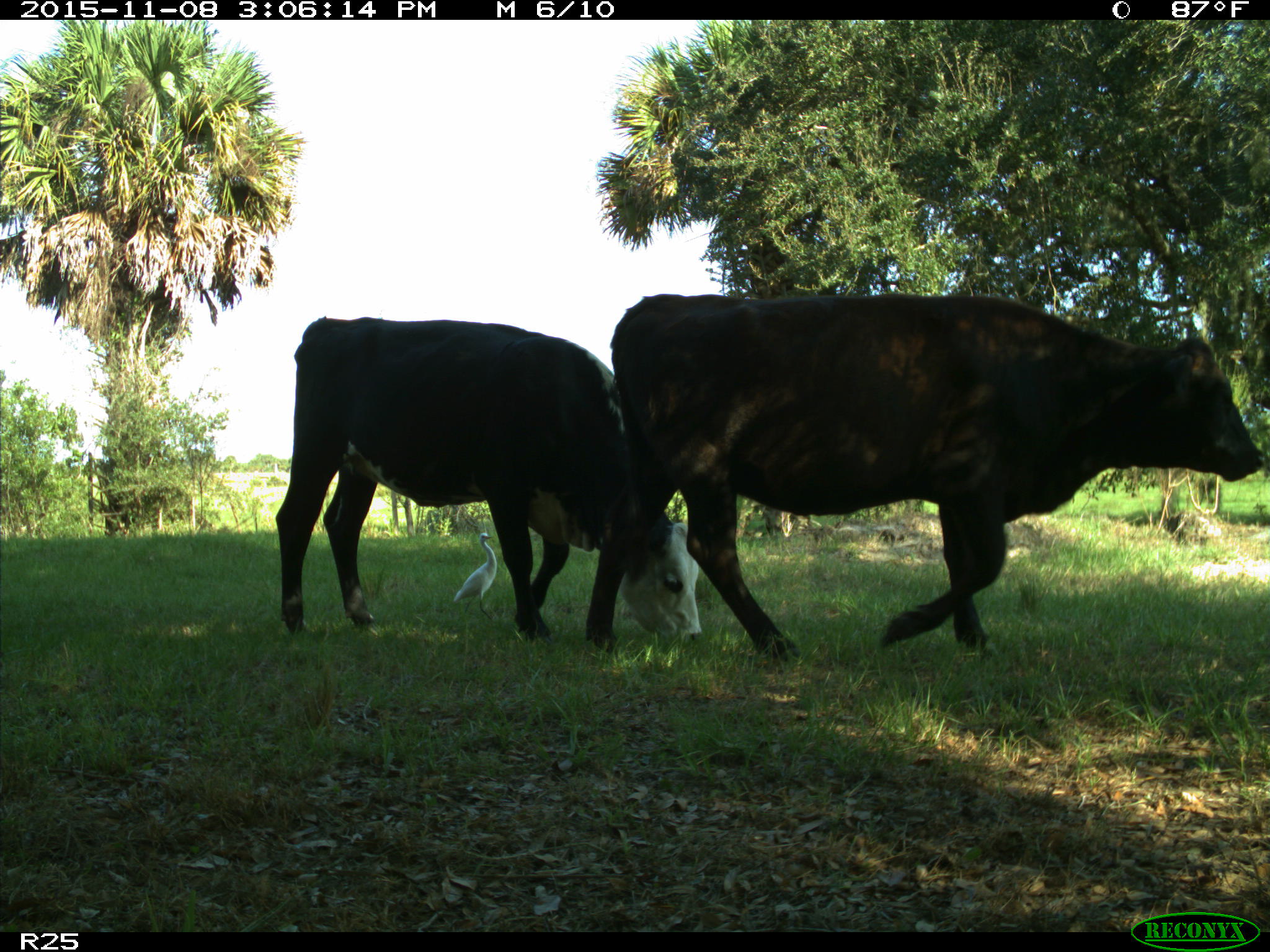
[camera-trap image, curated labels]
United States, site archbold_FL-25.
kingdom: Animalia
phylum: Chordata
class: Mammalia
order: Artiodactyla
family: Bovidae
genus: Bos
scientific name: Bos taurus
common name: domestic cow